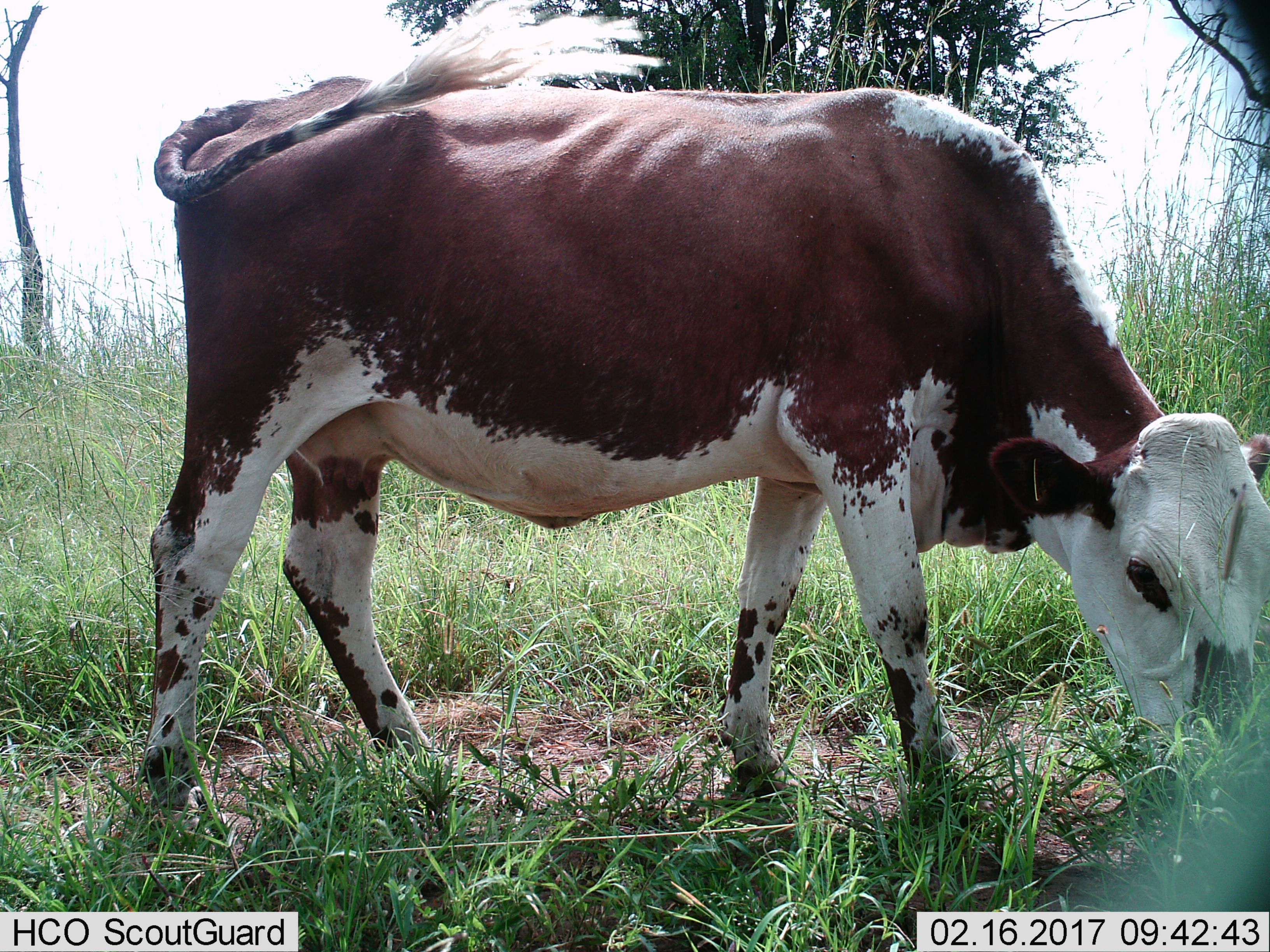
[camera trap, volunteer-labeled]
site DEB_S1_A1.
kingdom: Animalia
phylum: Chordata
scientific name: Vertebrata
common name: domestic animal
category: domesticanimal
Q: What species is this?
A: Domesticanimal (domestic animal) (Vertebrata).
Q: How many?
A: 1.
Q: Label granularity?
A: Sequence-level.